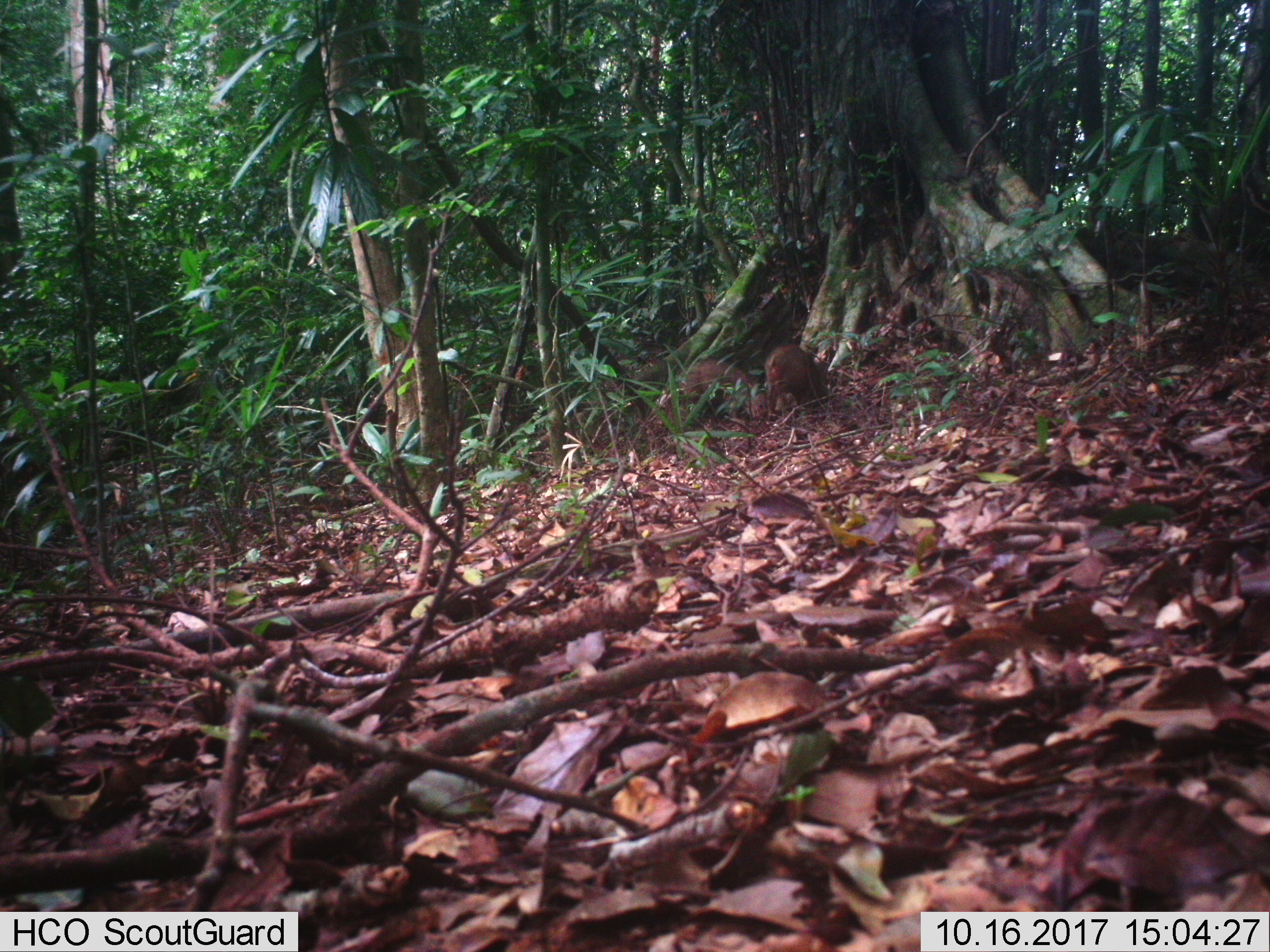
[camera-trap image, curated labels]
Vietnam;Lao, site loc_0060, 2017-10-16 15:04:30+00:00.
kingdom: Animalia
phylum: Chordata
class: Mammalia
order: Artiodactyla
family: Suidae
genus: Sus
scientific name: Sus scrofa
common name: eurasian wild pig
Eurasian wild pig (Sus scrofa). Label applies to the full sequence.